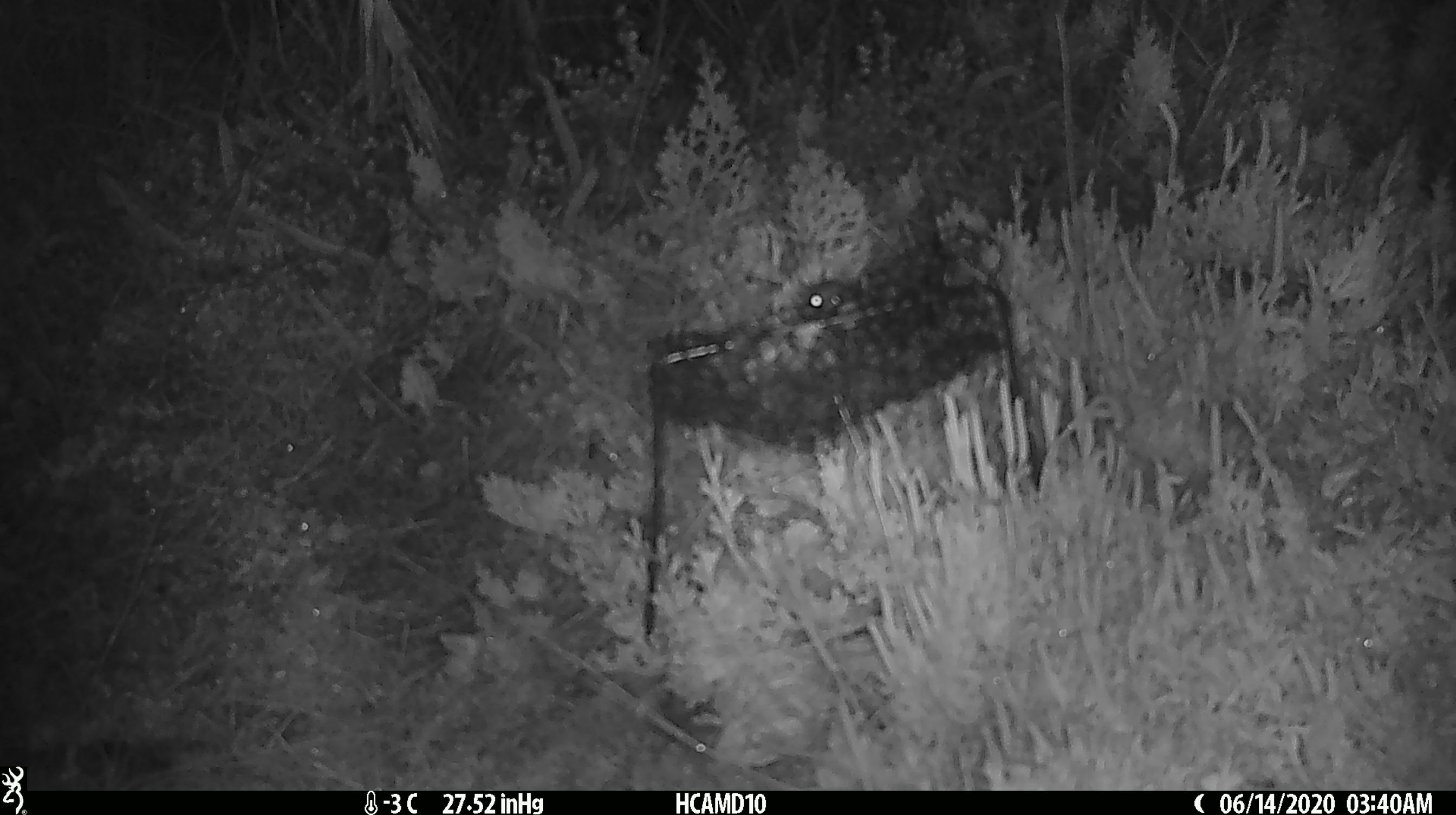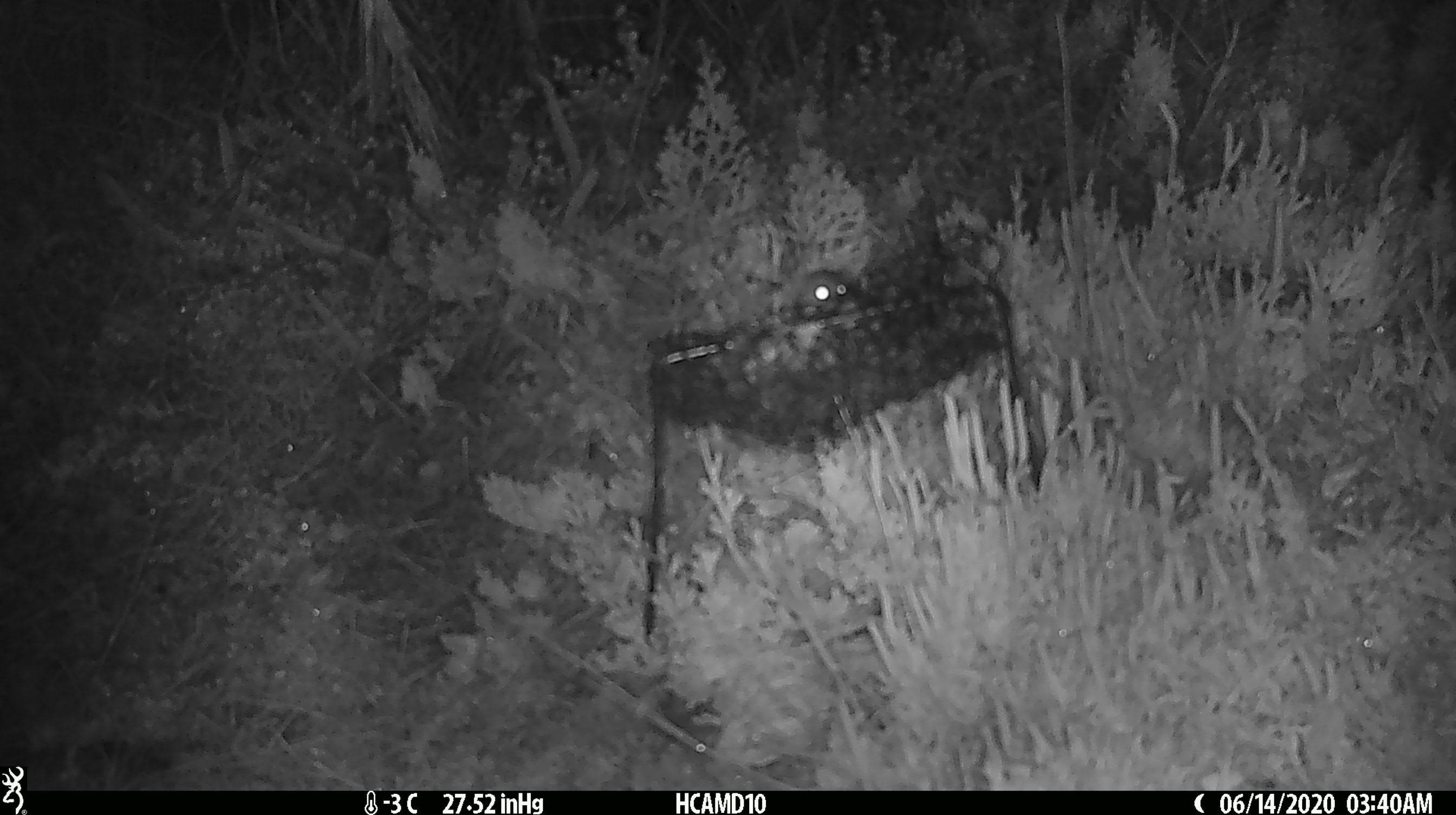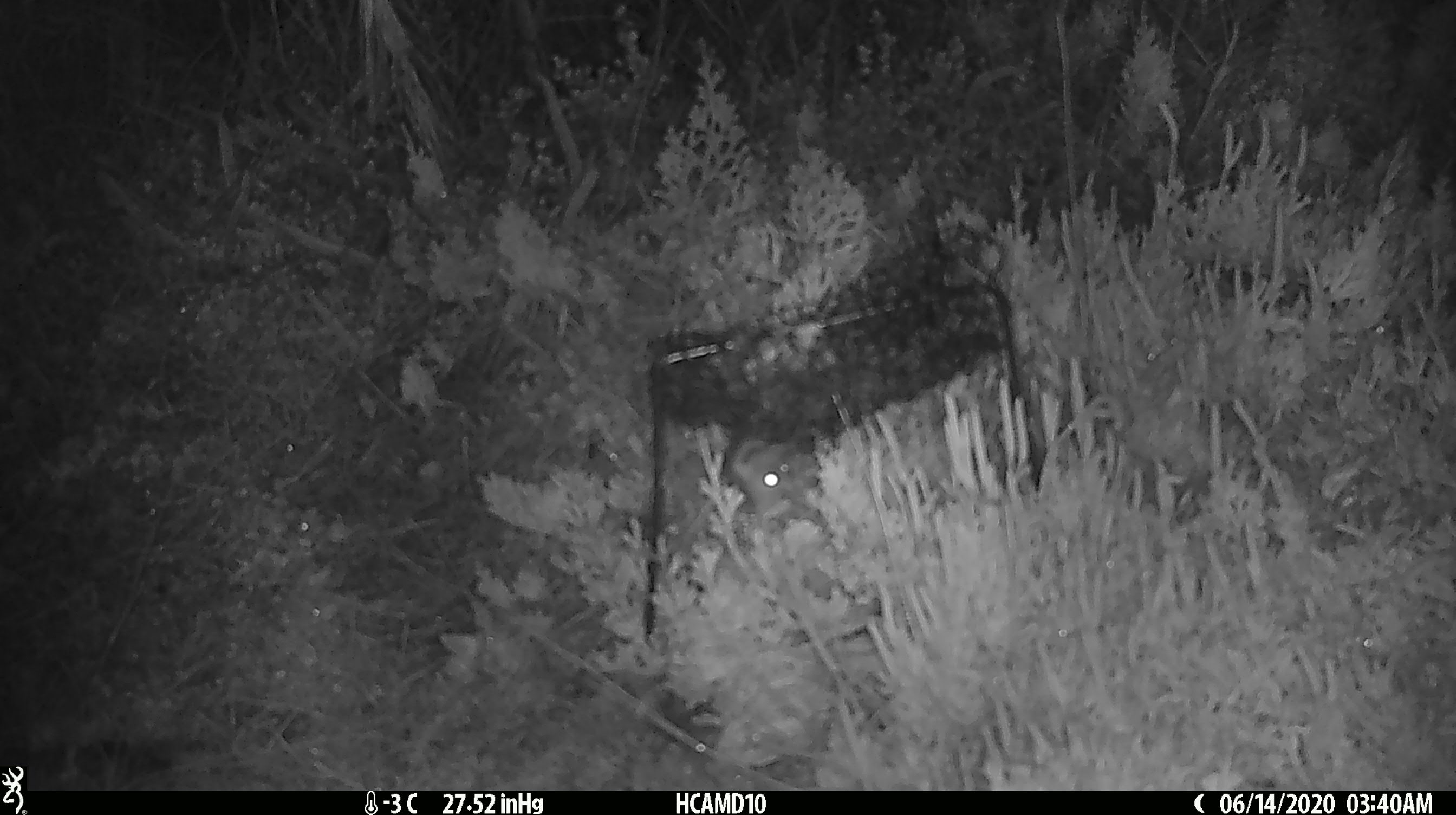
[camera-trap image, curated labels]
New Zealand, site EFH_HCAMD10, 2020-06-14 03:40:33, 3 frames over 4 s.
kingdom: Animalia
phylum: Chordata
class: Mammalia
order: Rodentia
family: Muridae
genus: Mus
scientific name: Mus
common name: mouse